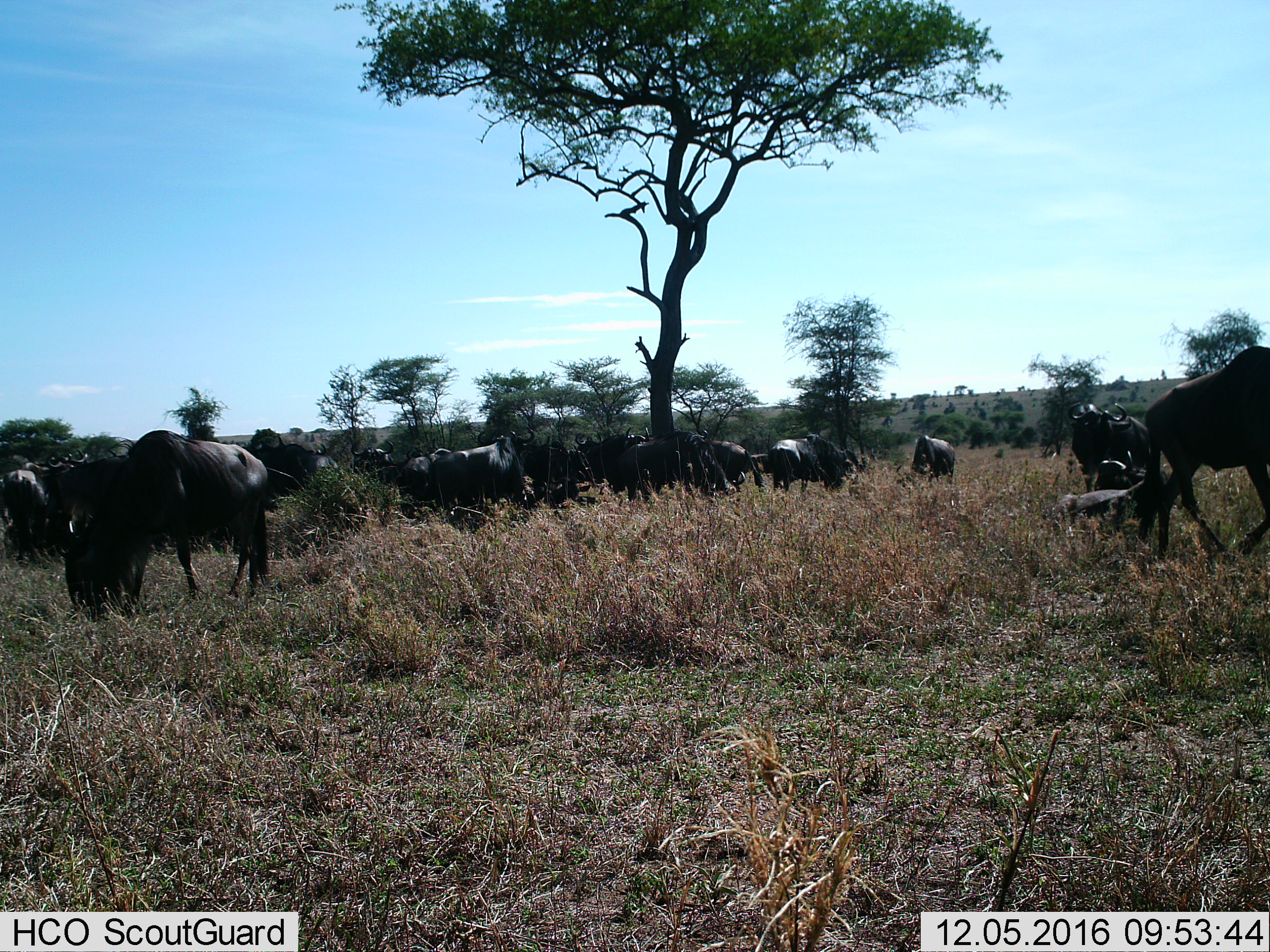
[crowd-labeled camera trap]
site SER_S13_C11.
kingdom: Animalia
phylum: Chordata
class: Mammalia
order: Artiodactyla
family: Bovidae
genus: Connochaetes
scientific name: Connochaetes taurinus taurinus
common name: blue wildebeest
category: wildebeestblue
Wildebeestblue (blue wildebeest) (Connochaetes taurinus taurinus), count 11-50. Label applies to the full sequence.